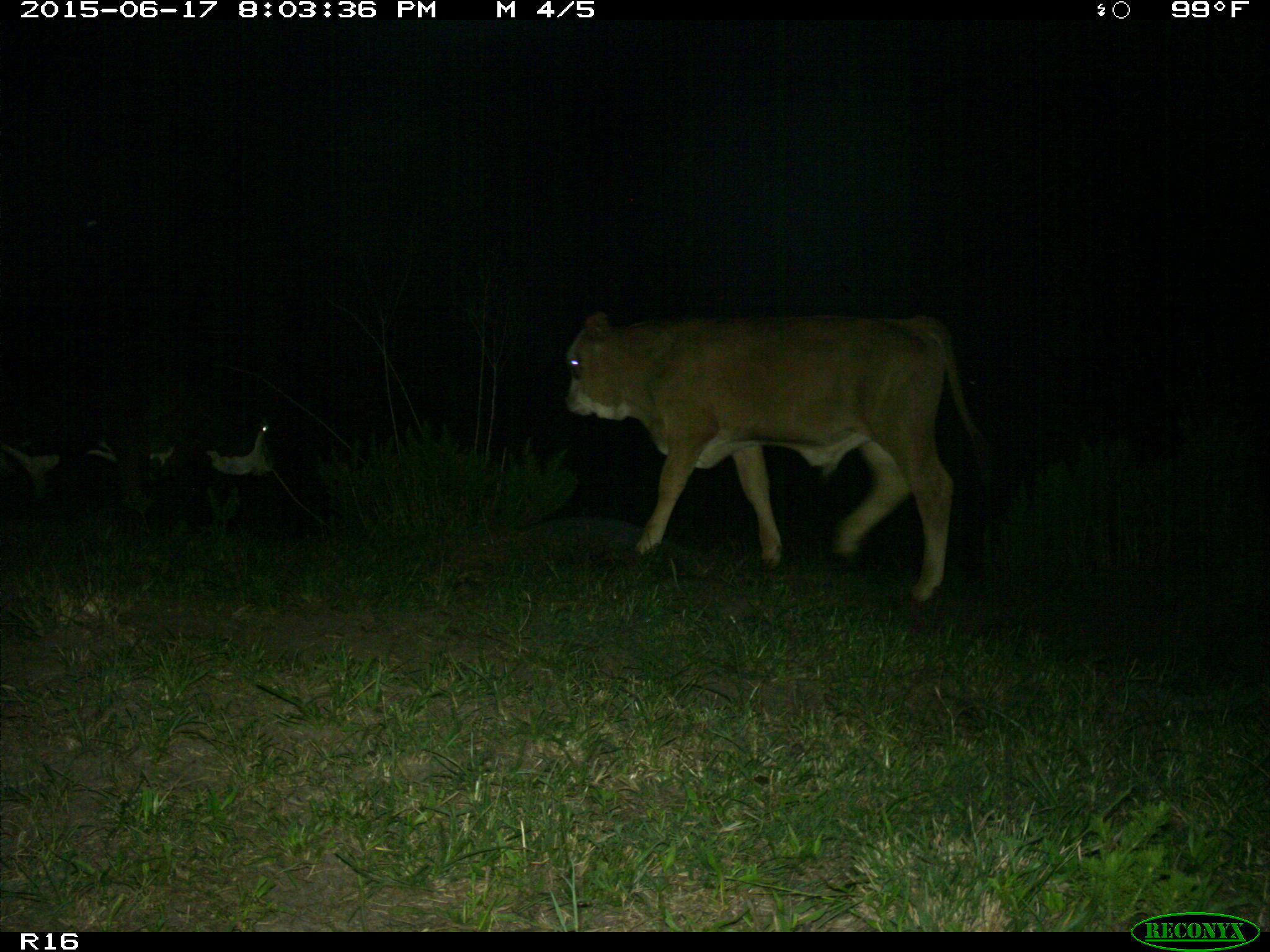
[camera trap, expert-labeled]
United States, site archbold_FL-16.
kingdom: Animalia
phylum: Chordata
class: Mammalia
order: Artiodactyla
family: Bovidae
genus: Bos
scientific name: Bos taurus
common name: domestic cow